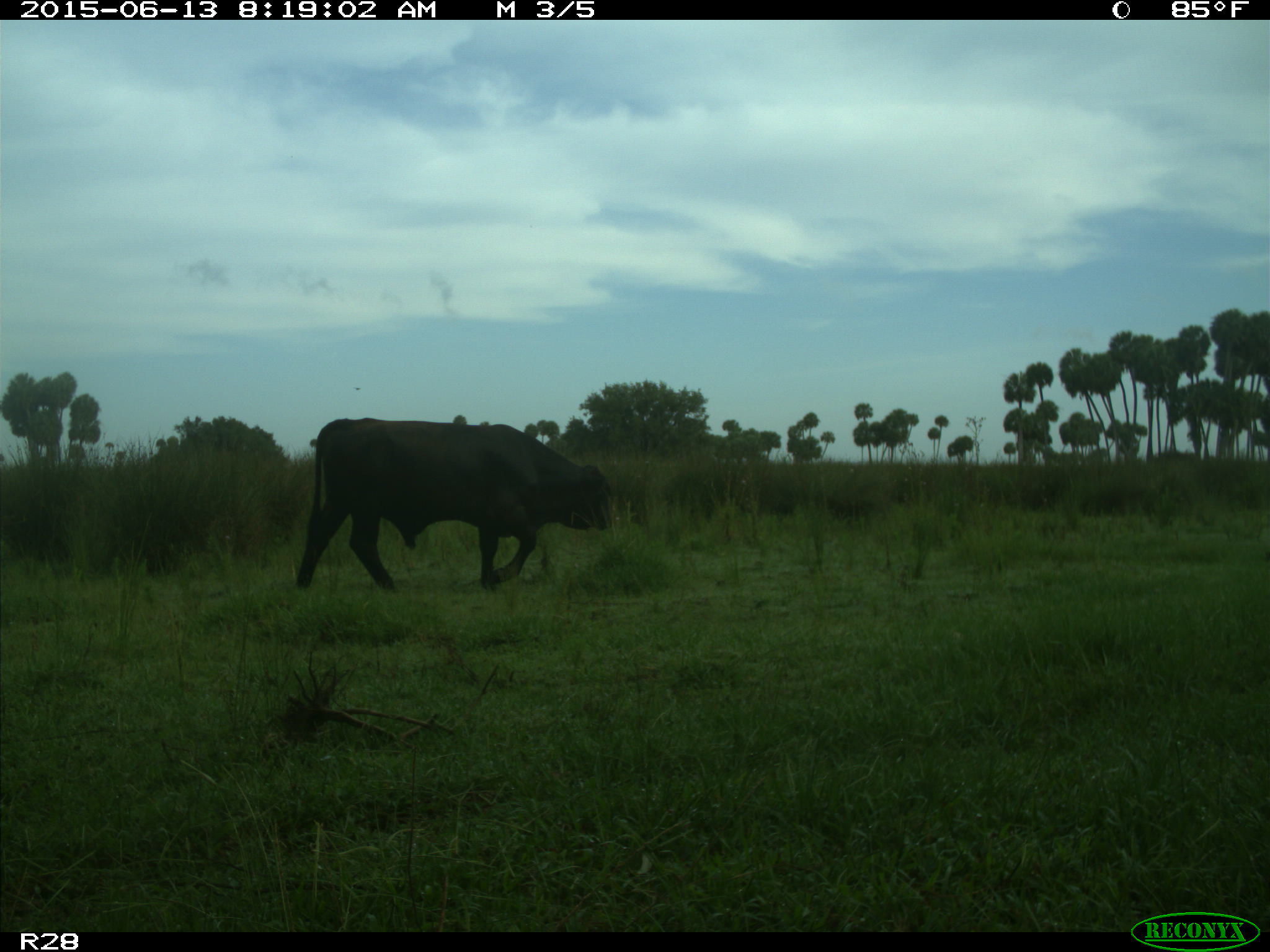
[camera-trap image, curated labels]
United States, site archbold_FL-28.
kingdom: Animalia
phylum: Chordata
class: Mammalia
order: Artiodactyla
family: Bovidae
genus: Bos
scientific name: Bos taurus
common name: domestic cow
Bos taurus (domestic cow).